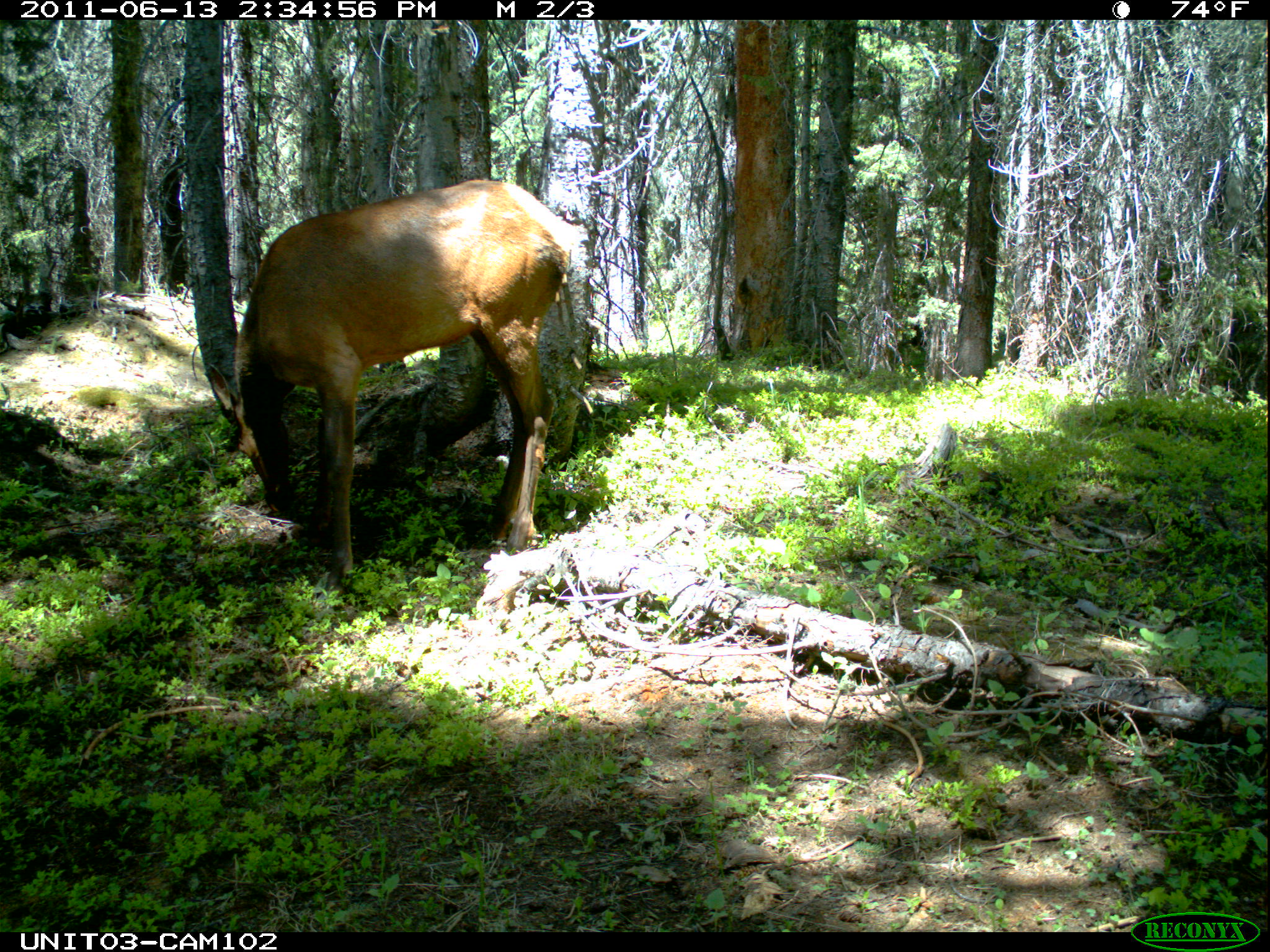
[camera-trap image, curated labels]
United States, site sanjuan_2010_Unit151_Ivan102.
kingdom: Animalia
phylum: Chordata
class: Mammalia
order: Artiodactyla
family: Cervidae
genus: Cervus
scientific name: Cervus elaphus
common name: red deer